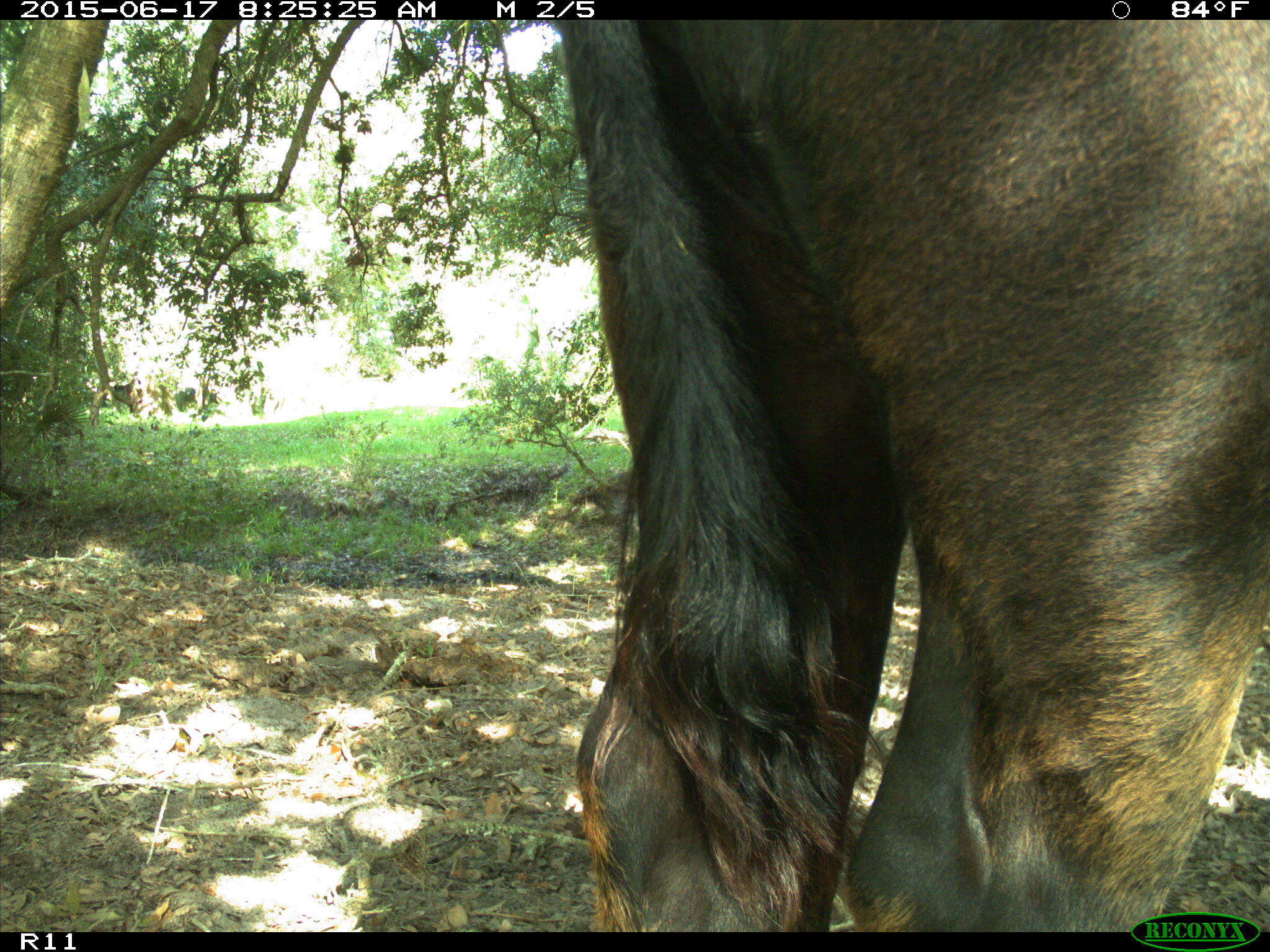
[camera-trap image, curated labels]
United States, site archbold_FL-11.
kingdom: Animalia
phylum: Chordata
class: Mammalia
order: Artiodactyla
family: Bovidae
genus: Bos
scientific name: Bos taurus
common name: domestic cow